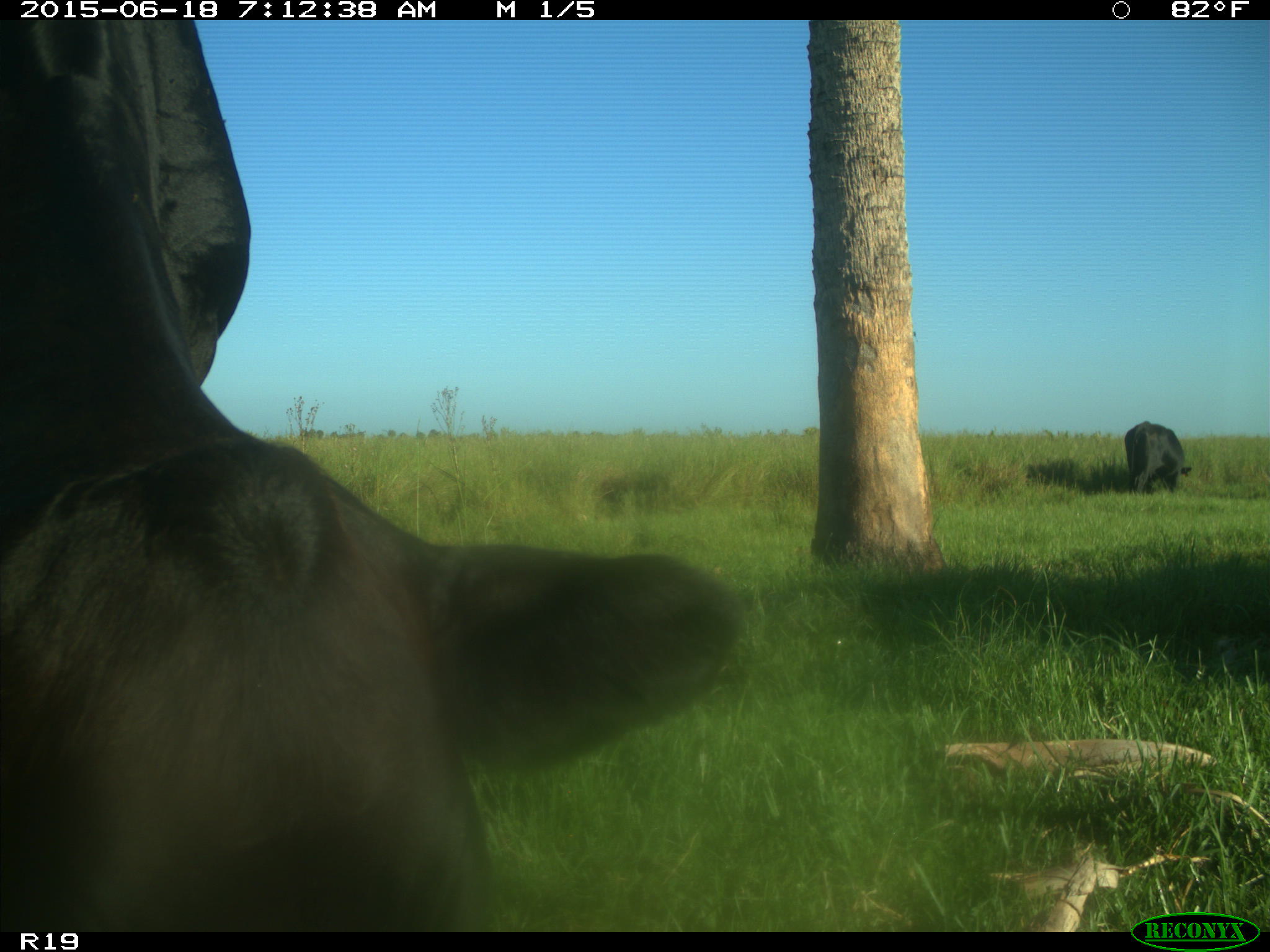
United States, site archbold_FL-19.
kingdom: Animalia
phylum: Chordata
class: Mammalia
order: Artiodactyla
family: Bovidae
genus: Bos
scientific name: Bos taurus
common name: domestic cow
Bos taurus (domestic cow).